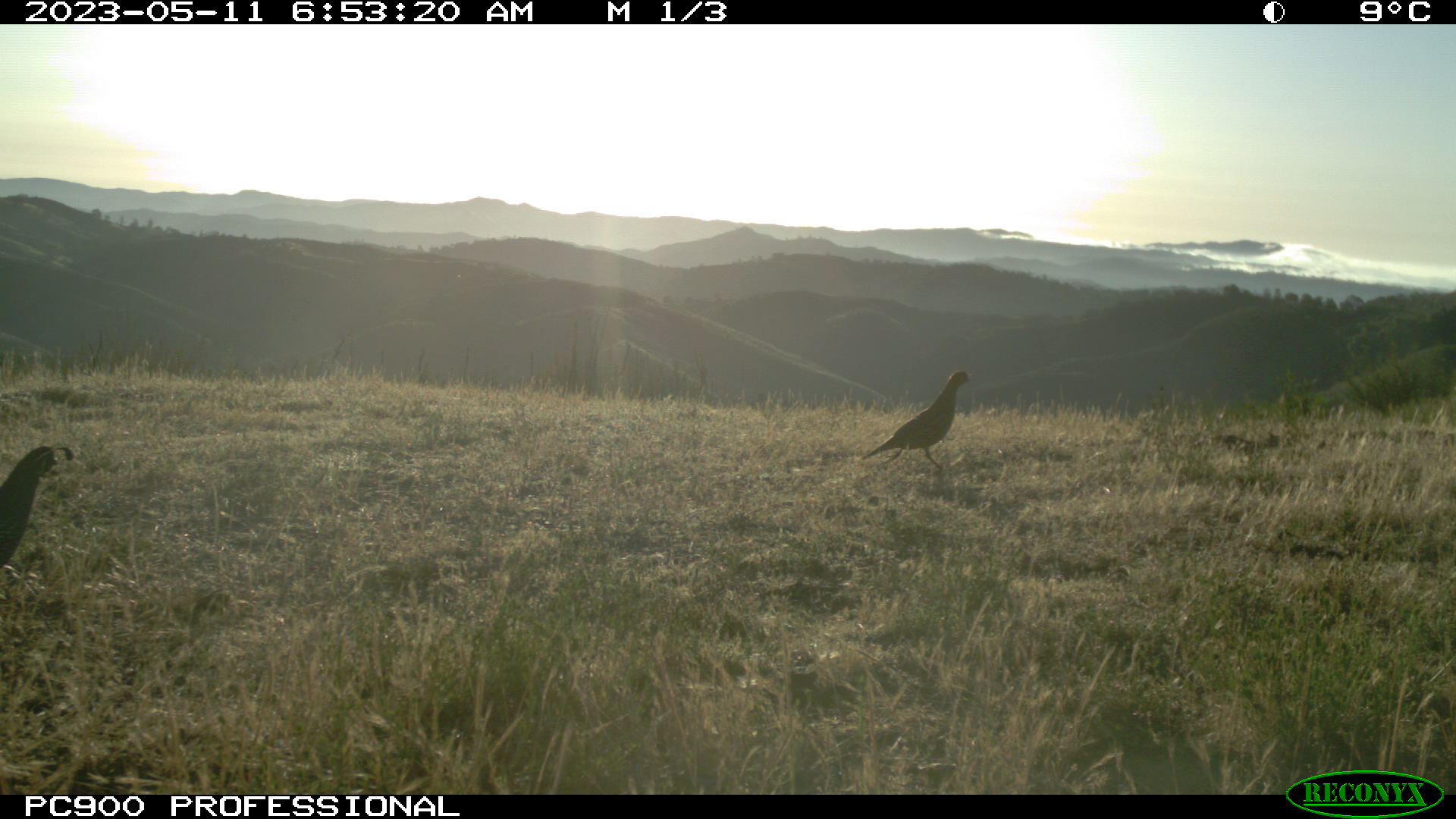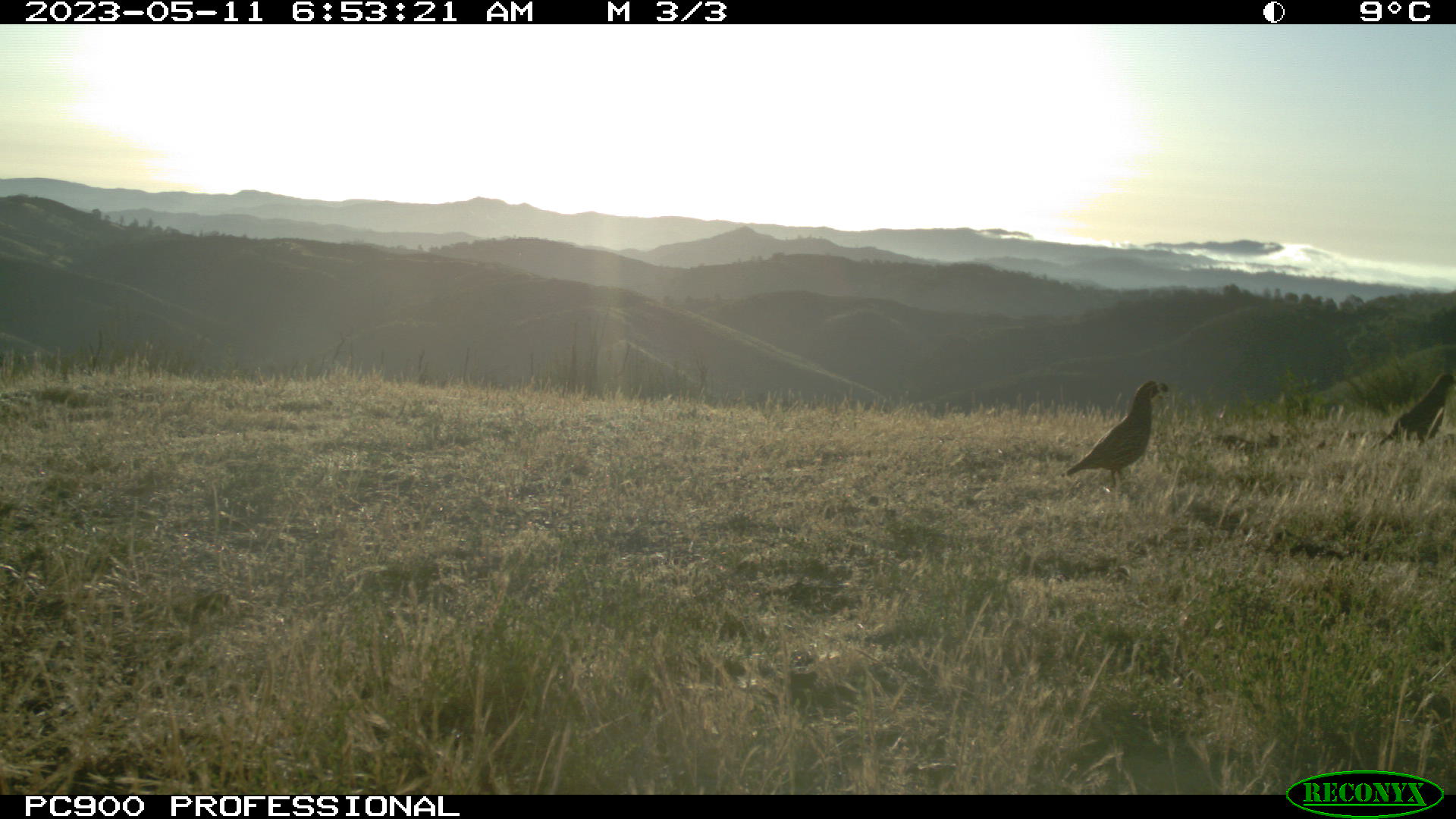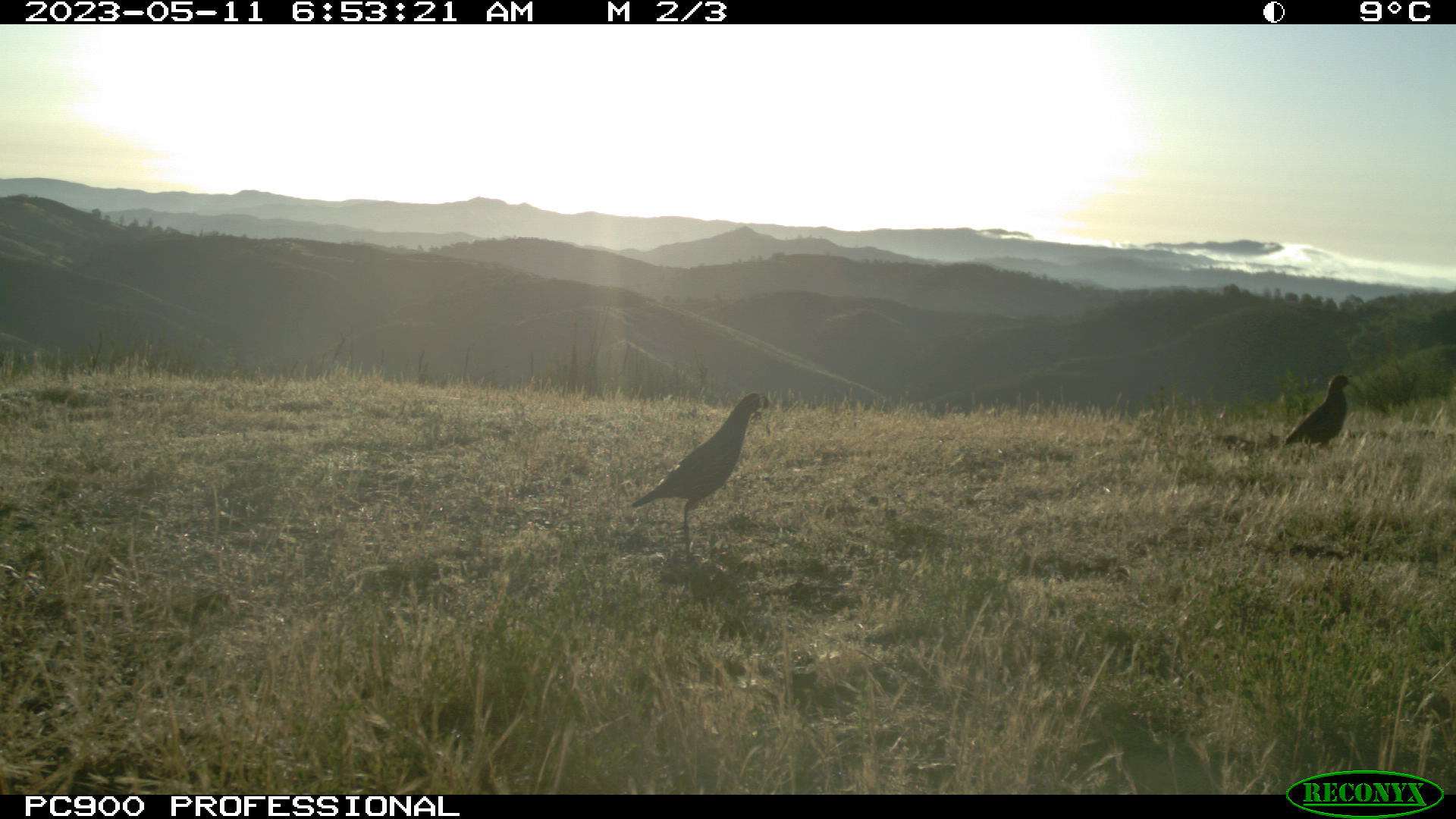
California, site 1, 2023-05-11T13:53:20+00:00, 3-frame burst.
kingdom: Animalia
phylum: Chordata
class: Aves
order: Galliformes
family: Odontophoridae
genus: Callipepla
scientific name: Callipepla californica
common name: california quail